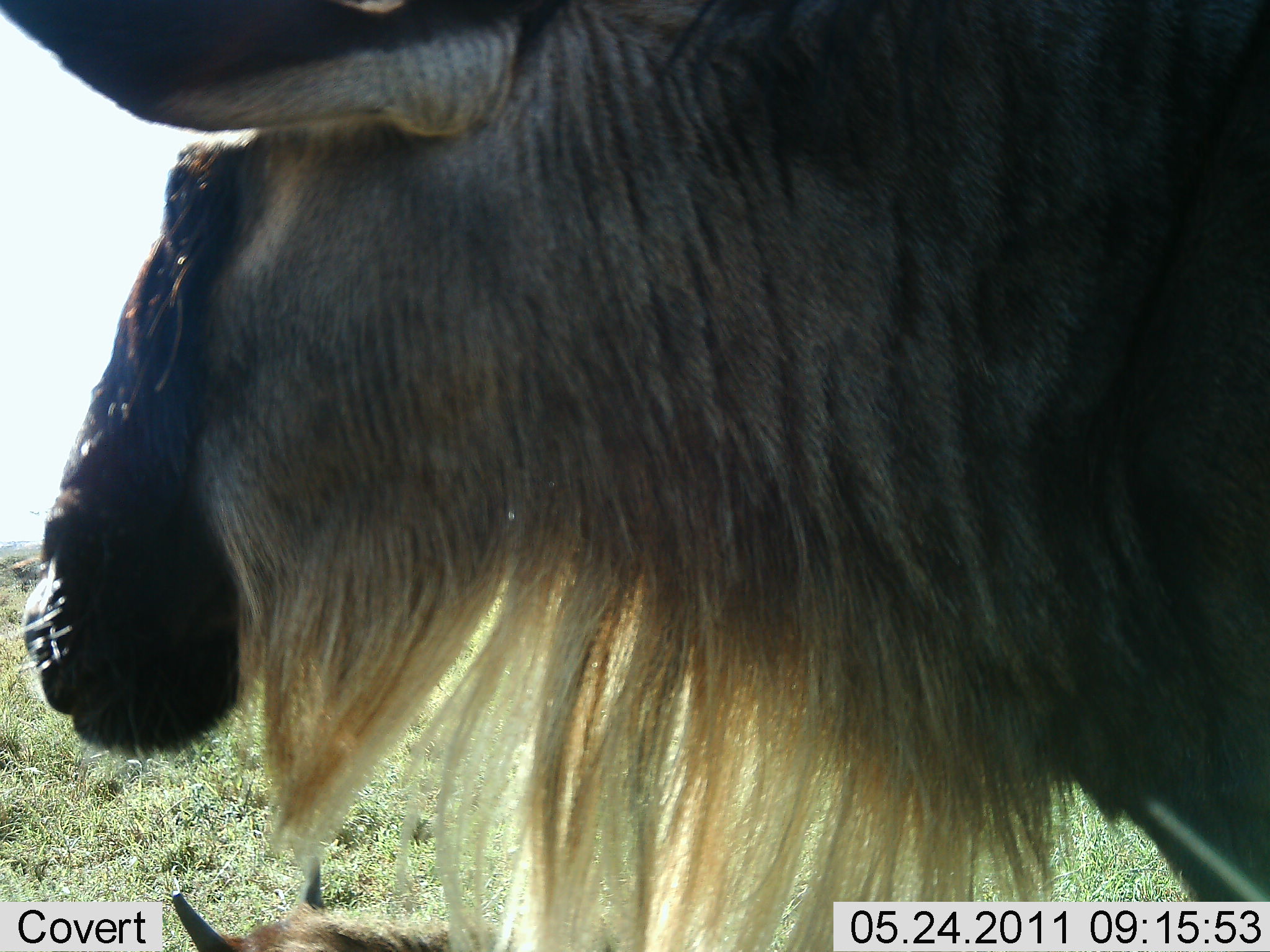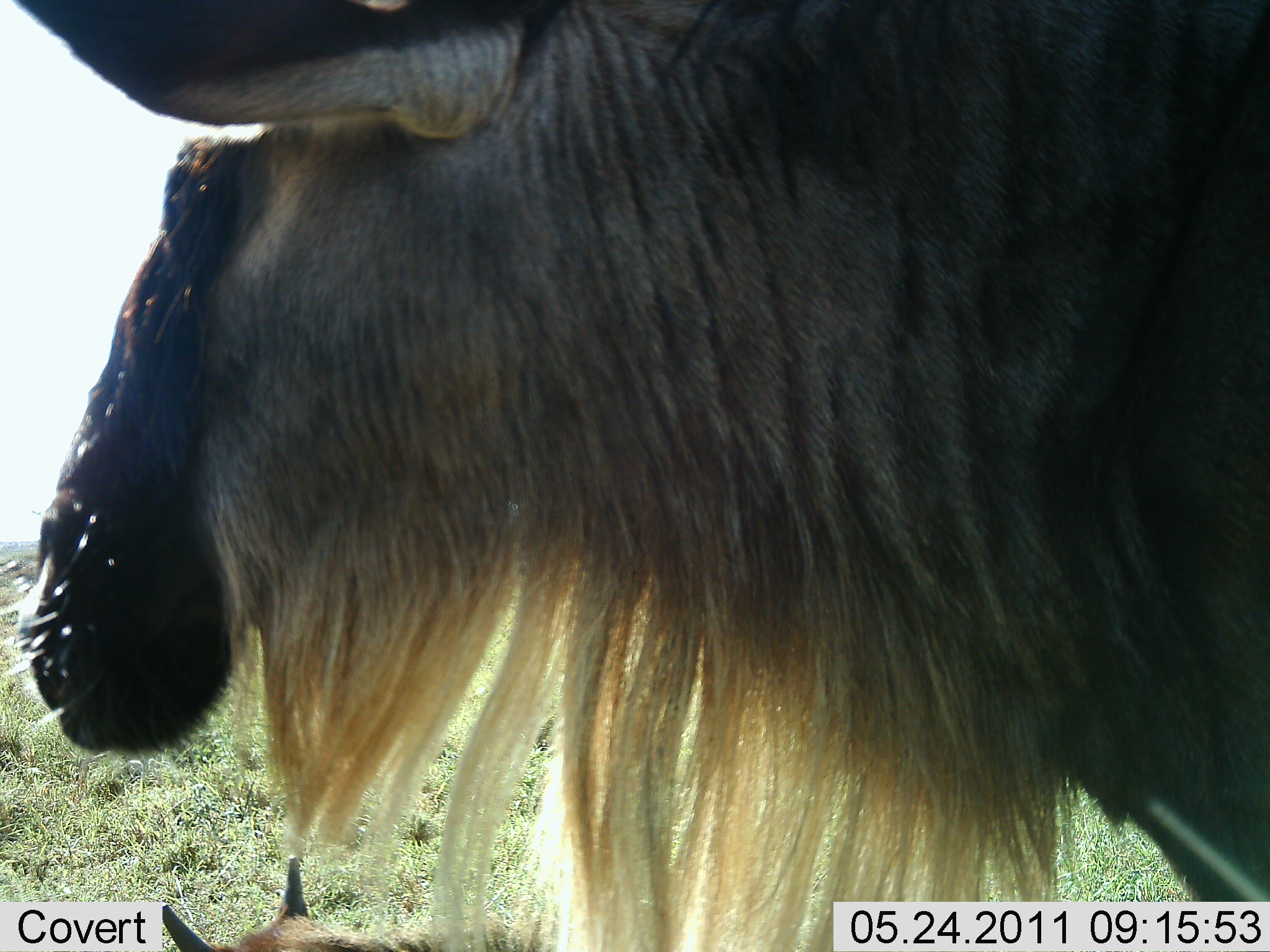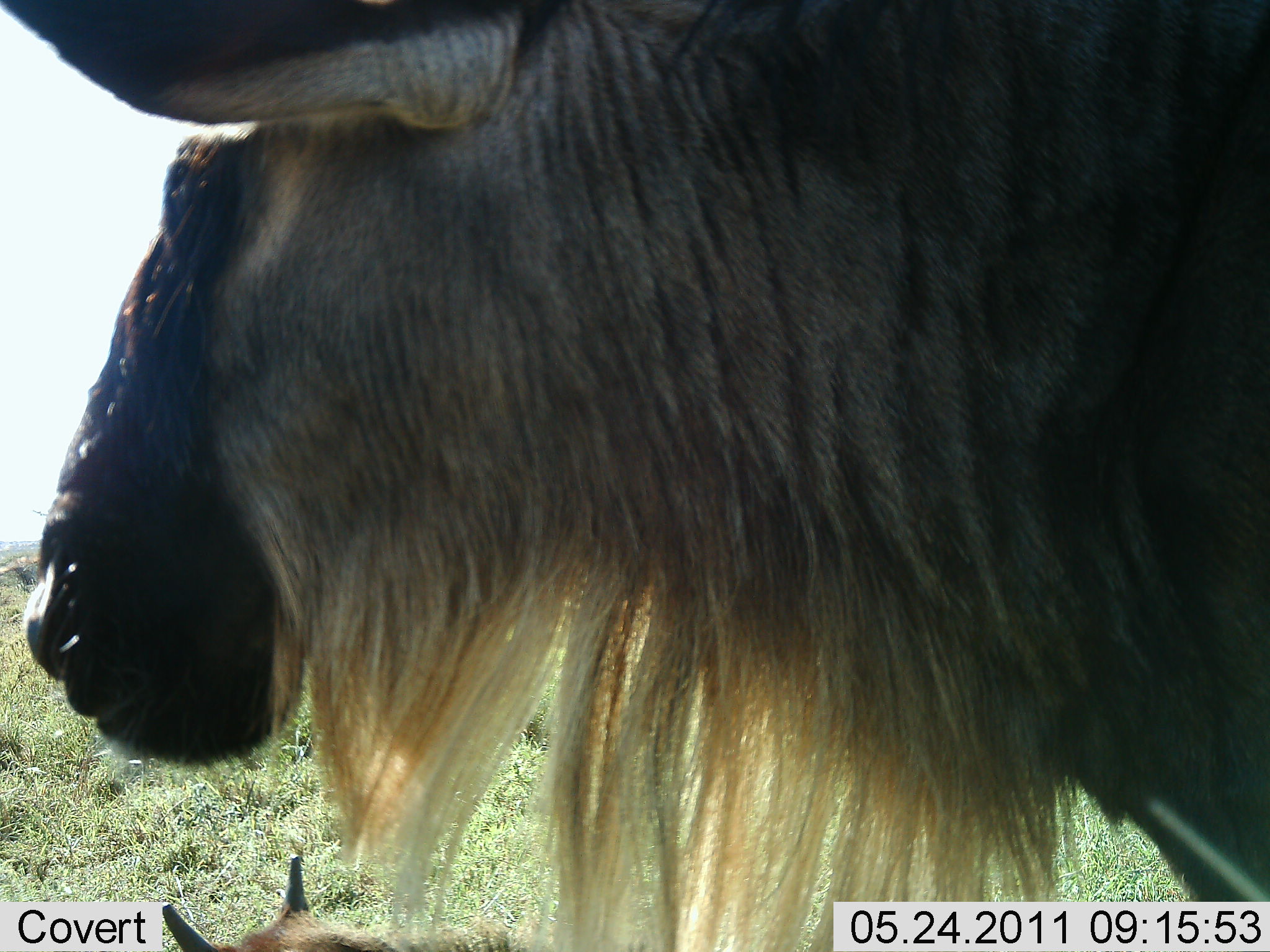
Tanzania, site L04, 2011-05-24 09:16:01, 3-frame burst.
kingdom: Animalia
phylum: Chordata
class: Mammalia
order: Artiodactyla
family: Bovidae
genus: Connochaetes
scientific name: Connochaetes taurinus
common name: blue wildebeest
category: wildebeest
Wildebeest (blue wildebeest) (Connochaetes taurinus), count 1. Behavior (volunteer vote fractions): standing 55%, resting 0%, moving 0%, interacting 0%. Young present (vote fraction): 9%. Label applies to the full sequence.